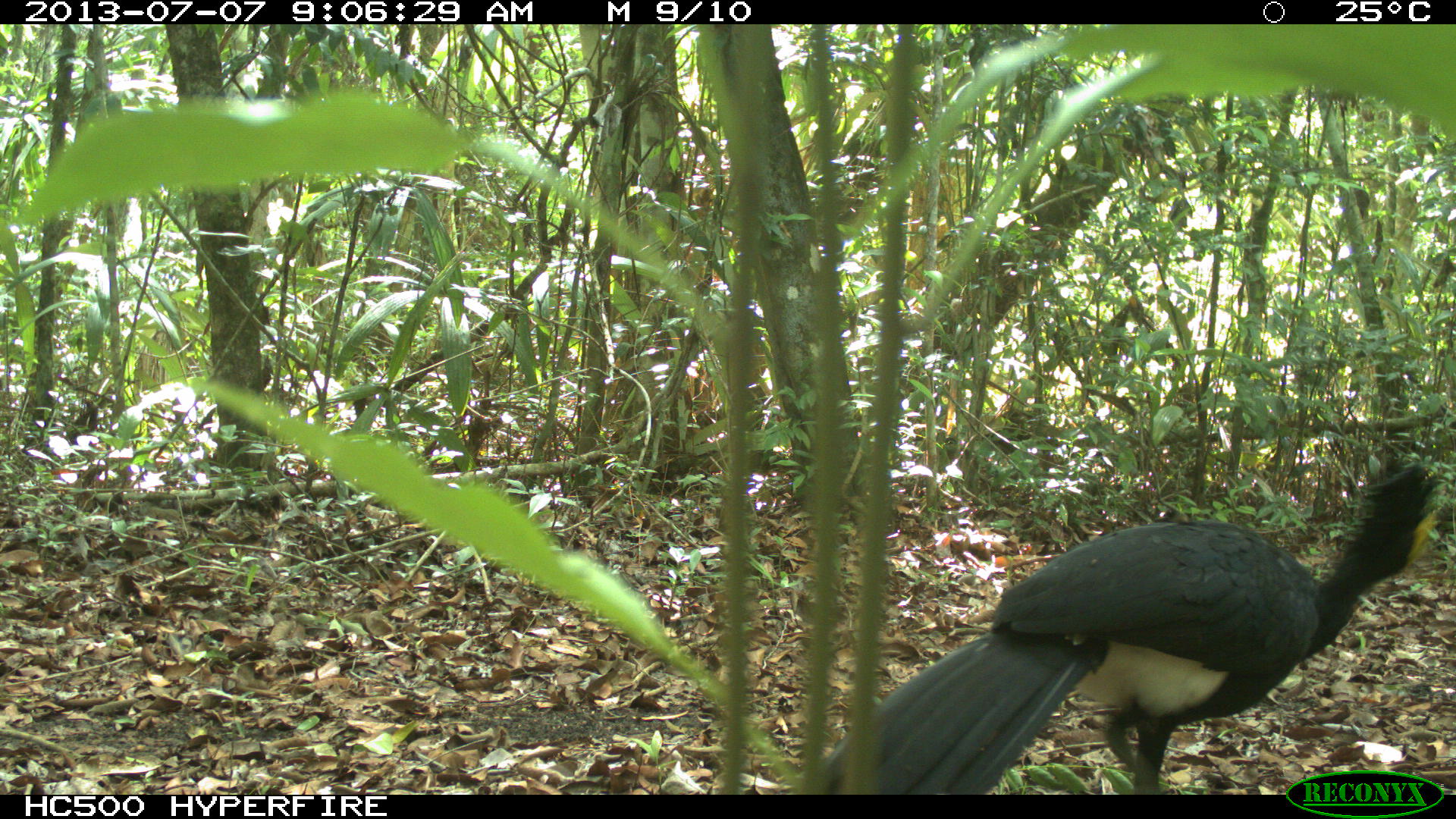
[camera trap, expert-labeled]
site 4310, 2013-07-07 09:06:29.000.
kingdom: Animalia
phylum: Chordata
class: Aves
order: Galliformes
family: Cracidae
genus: Crax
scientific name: Crax rubra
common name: great curassow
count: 1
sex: male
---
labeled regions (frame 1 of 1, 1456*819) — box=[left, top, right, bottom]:
crax rubra: box=[807, 450, 1445, 791]